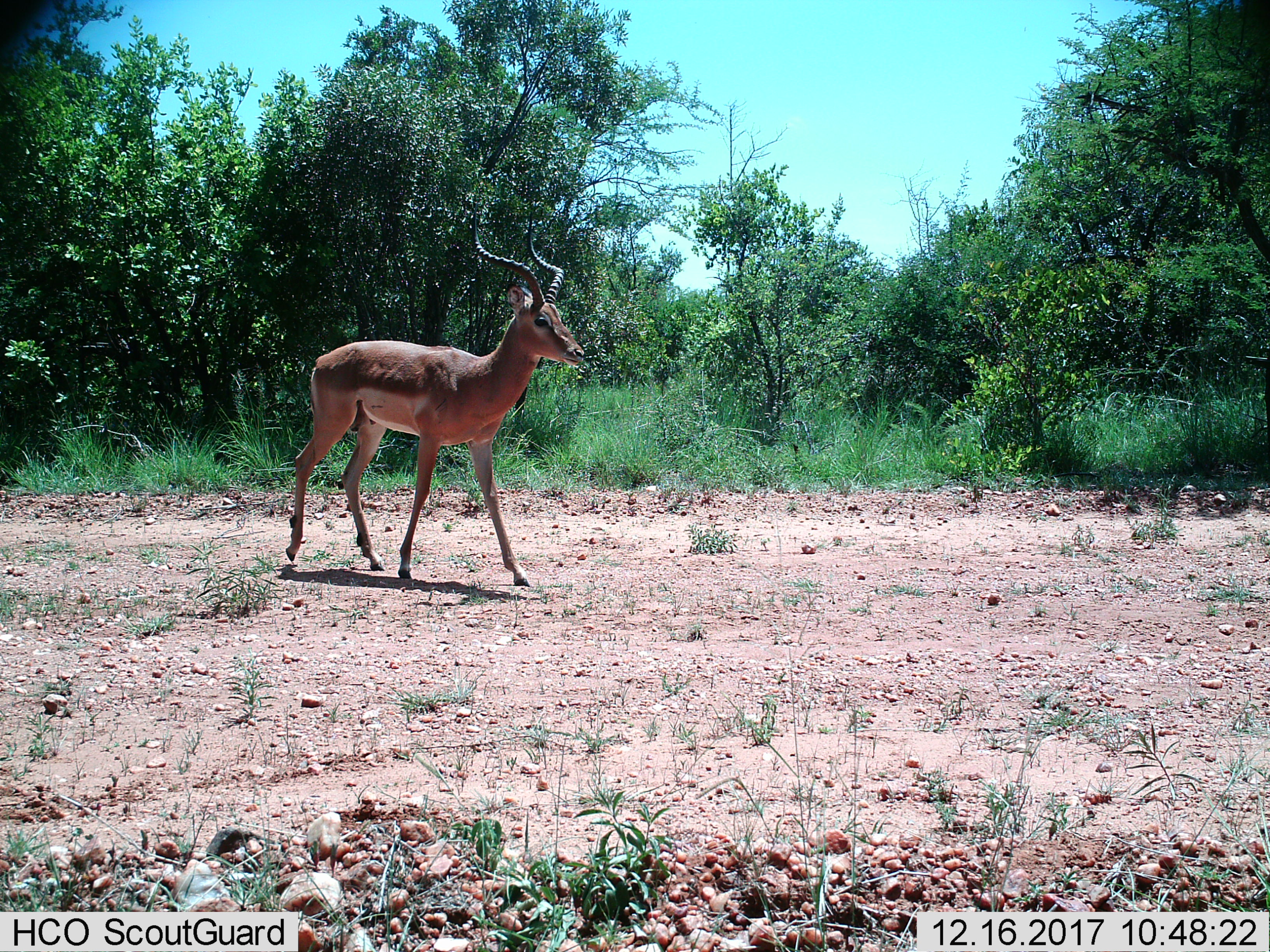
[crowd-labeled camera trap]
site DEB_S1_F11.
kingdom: Animalia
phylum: Chordata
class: Mammalia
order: Artiodactyla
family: Bovidae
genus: Aepyceros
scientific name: Aepyceros melampus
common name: impala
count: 1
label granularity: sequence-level